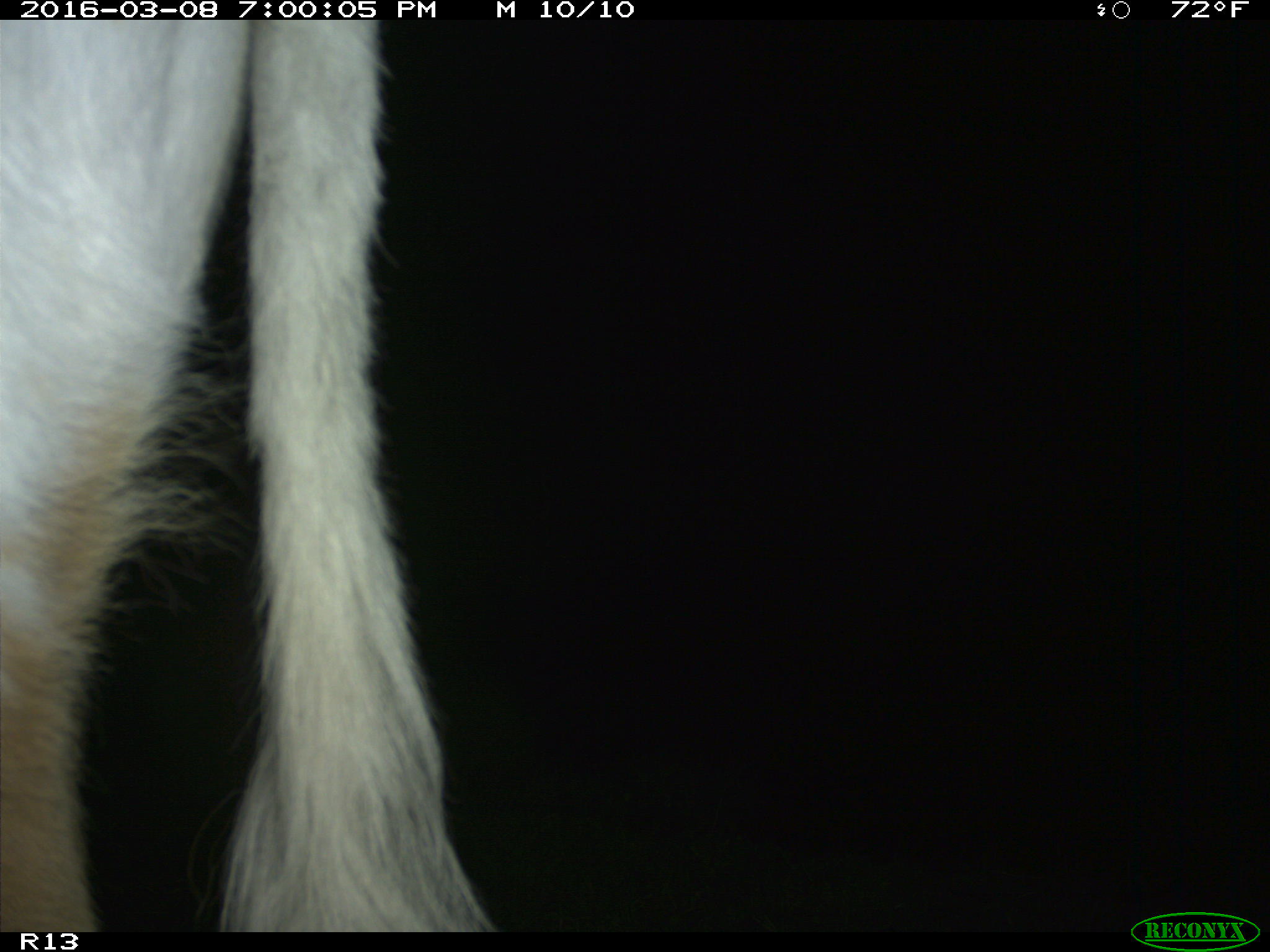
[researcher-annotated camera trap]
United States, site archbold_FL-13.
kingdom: Animalia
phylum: Chordata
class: Mammalia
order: Artiodactyla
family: Bovidae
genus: Bos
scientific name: Bos taurus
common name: domestic cow